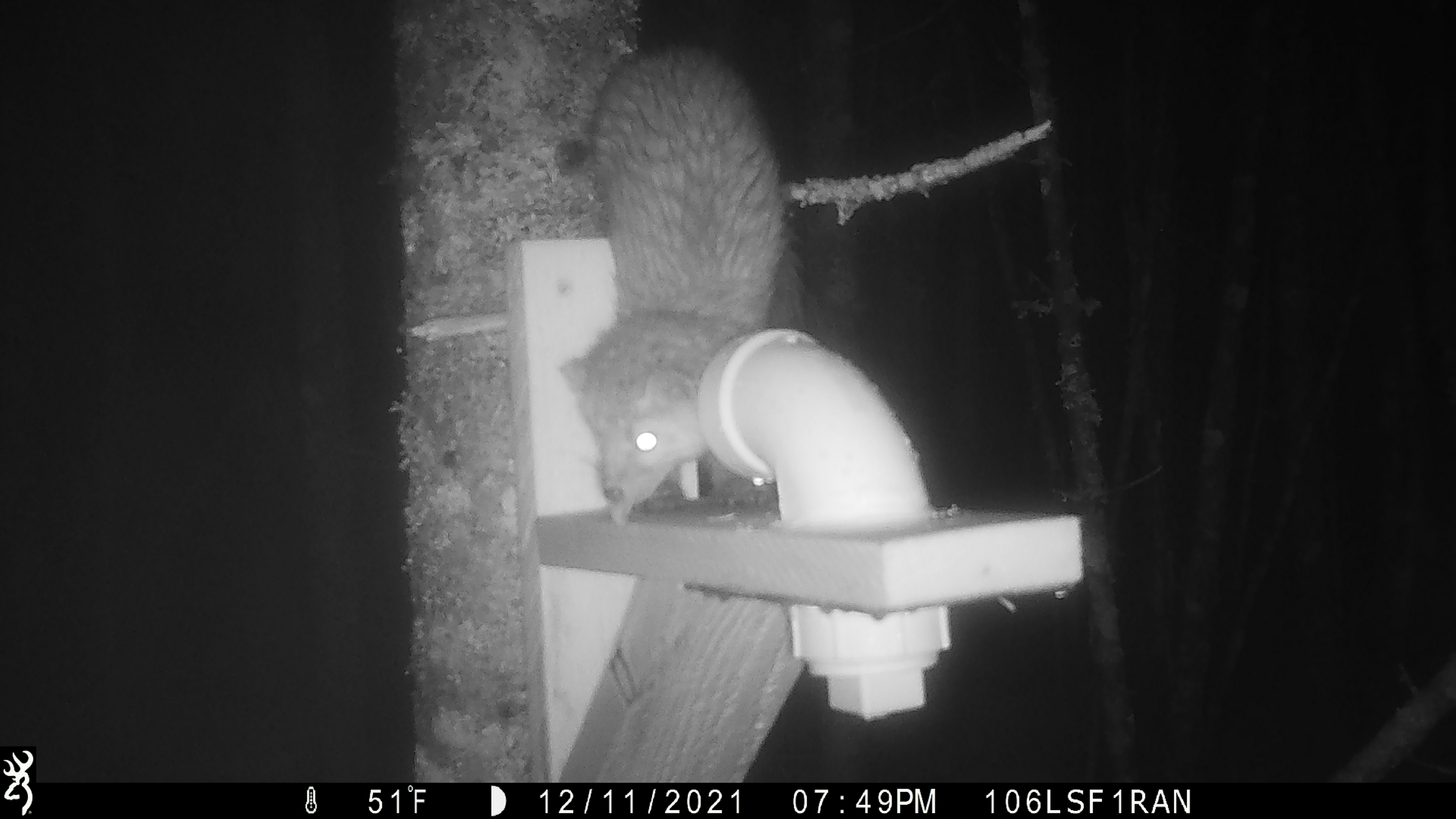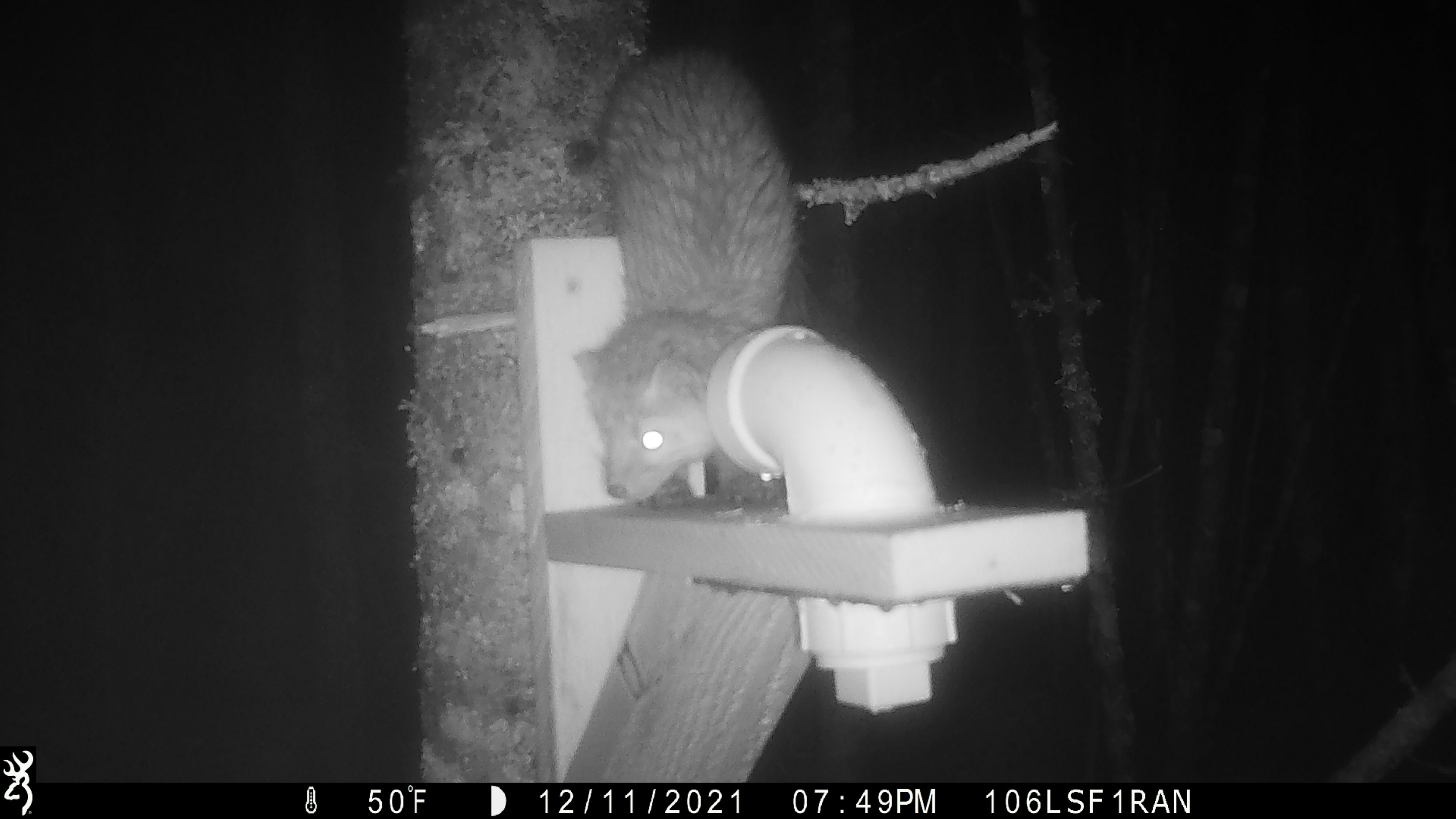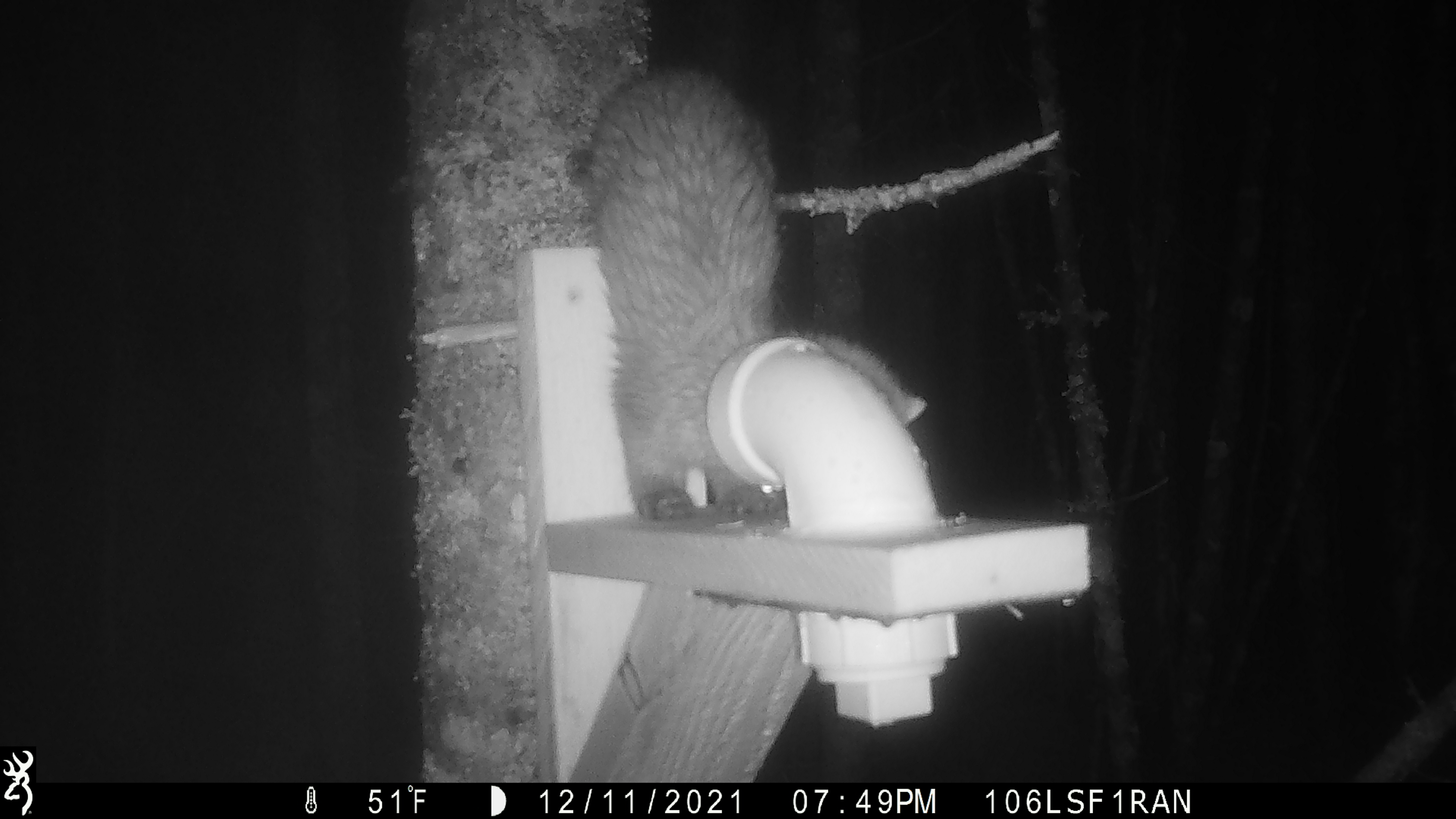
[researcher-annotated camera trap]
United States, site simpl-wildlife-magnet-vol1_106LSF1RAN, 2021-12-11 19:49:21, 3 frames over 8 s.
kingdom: Animalia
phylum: Chordata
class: Mammalia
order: Carnivora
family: Mustelidae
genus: Martes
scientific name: Martes americana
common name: american marten